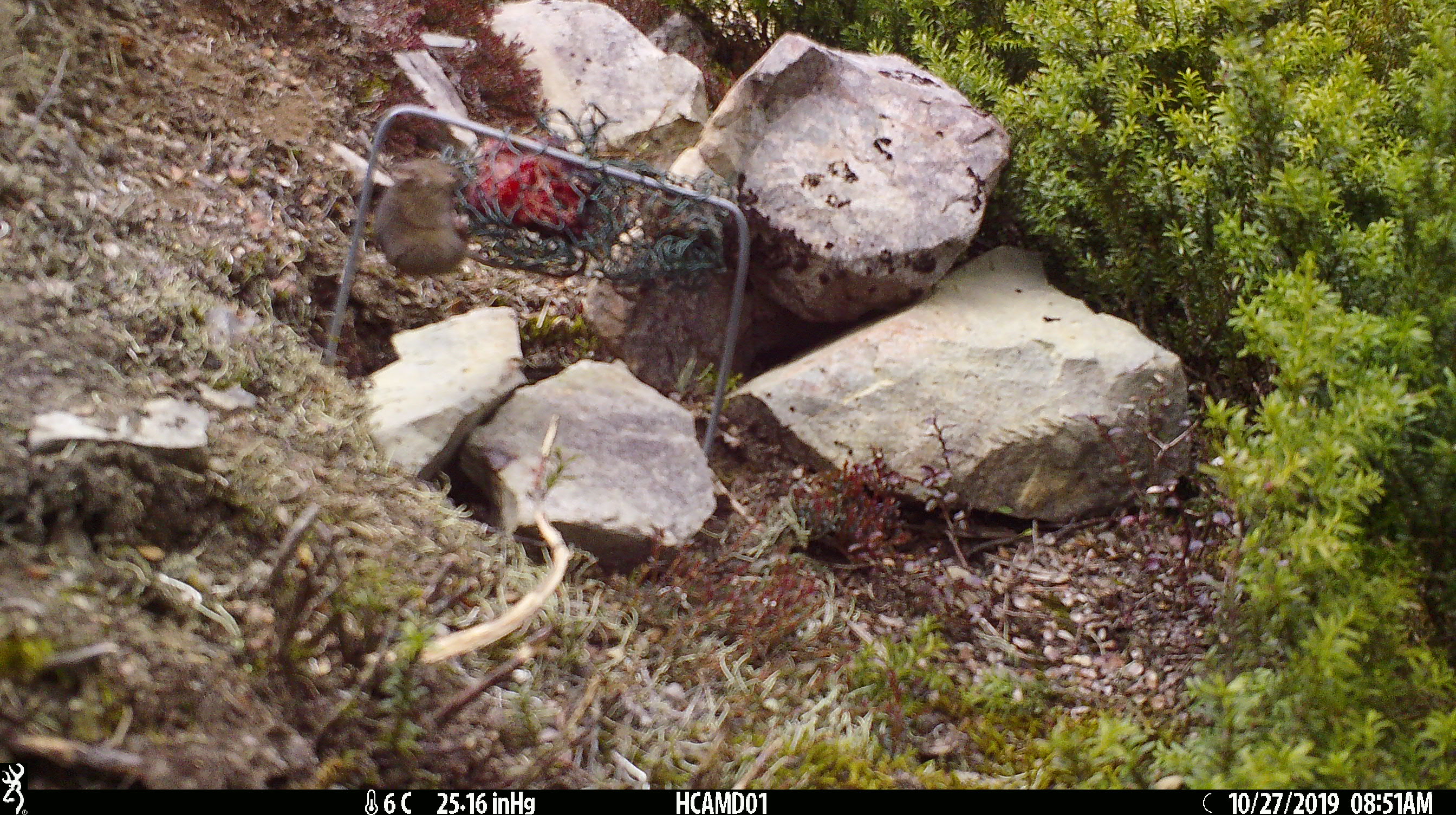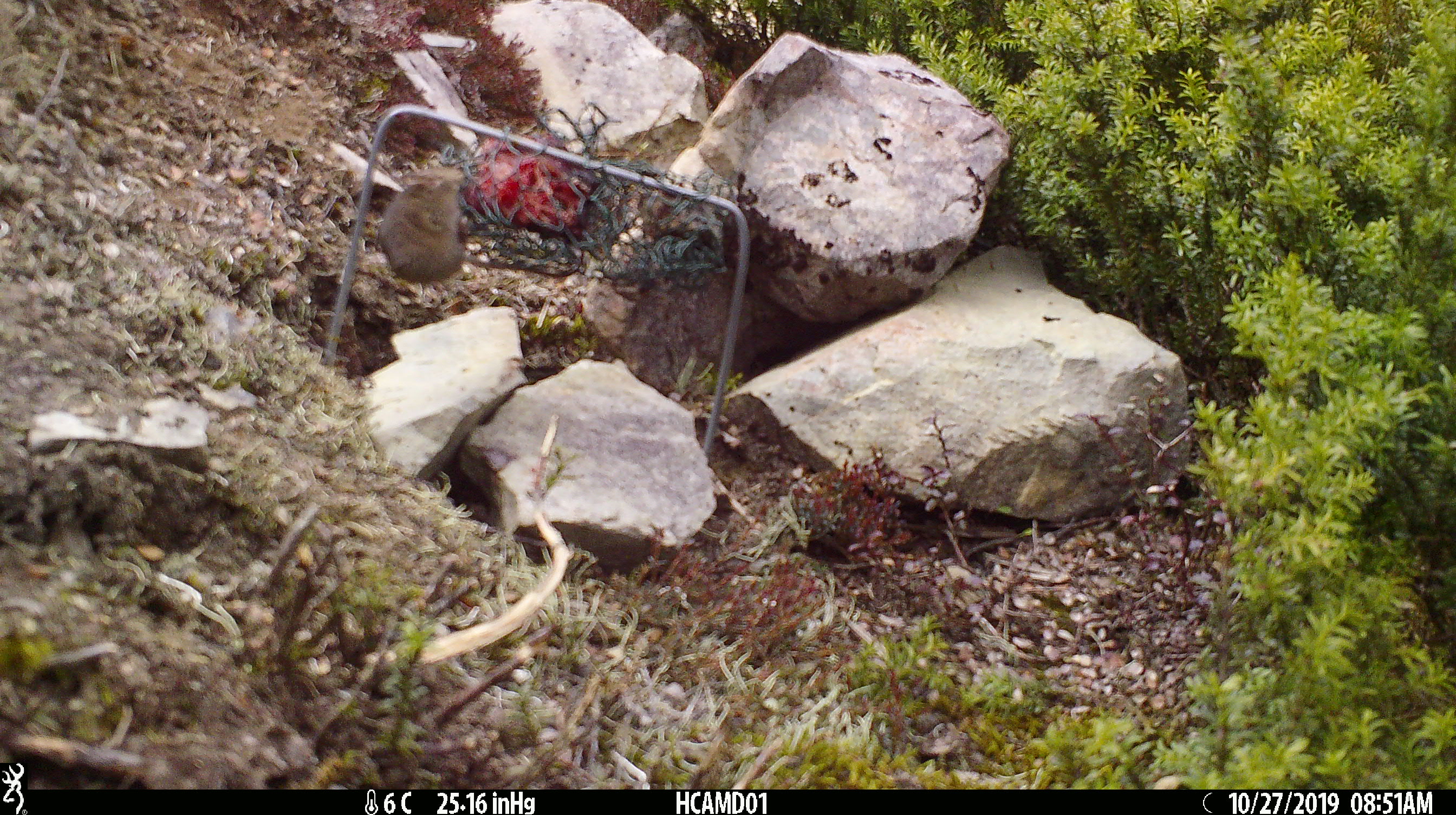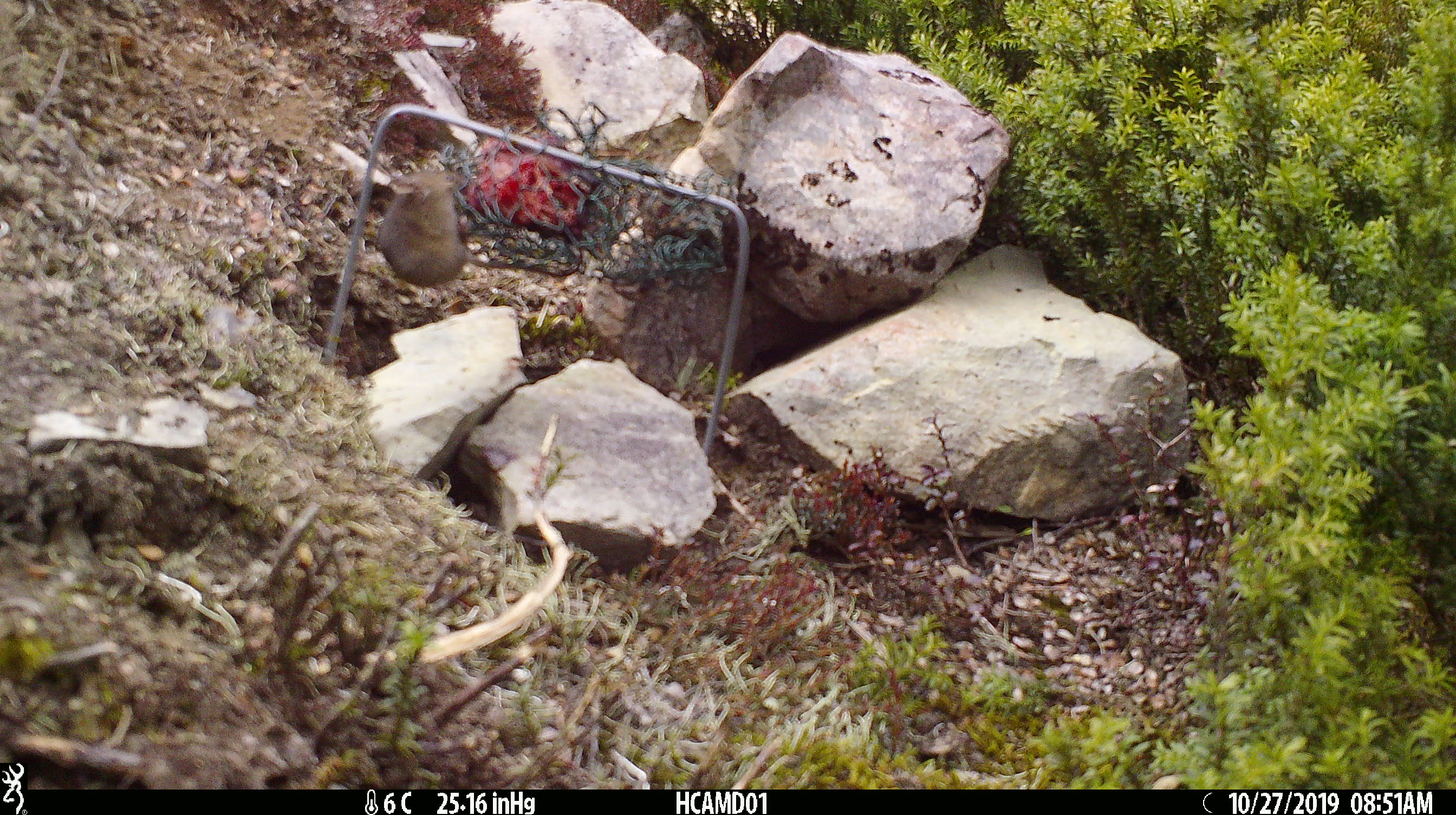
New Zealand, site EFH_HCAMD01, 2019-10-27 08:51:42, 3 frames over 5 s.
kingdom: Animalia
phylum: Chordata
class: Mammalia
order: Rodentia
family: Muridae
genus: Mus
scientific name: Mus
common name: mouse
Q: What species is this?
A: Mouse (Mus).